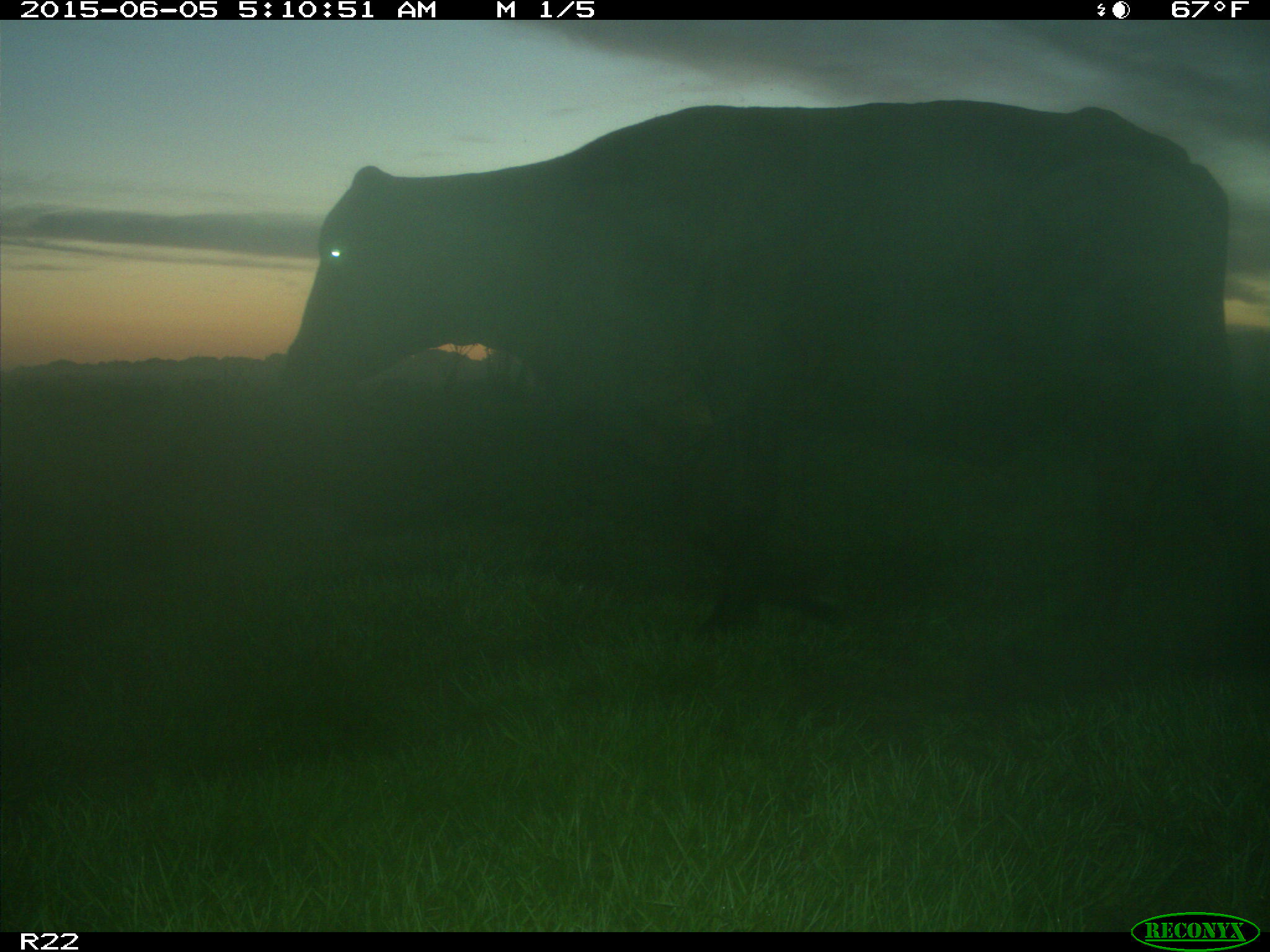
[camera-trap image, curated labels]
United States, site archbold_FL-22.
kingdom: Animalia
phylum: Chordata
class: Mammalia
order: Artiodactyla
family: Bovidae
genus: Bos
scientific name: Bos taurus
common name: domestic cow